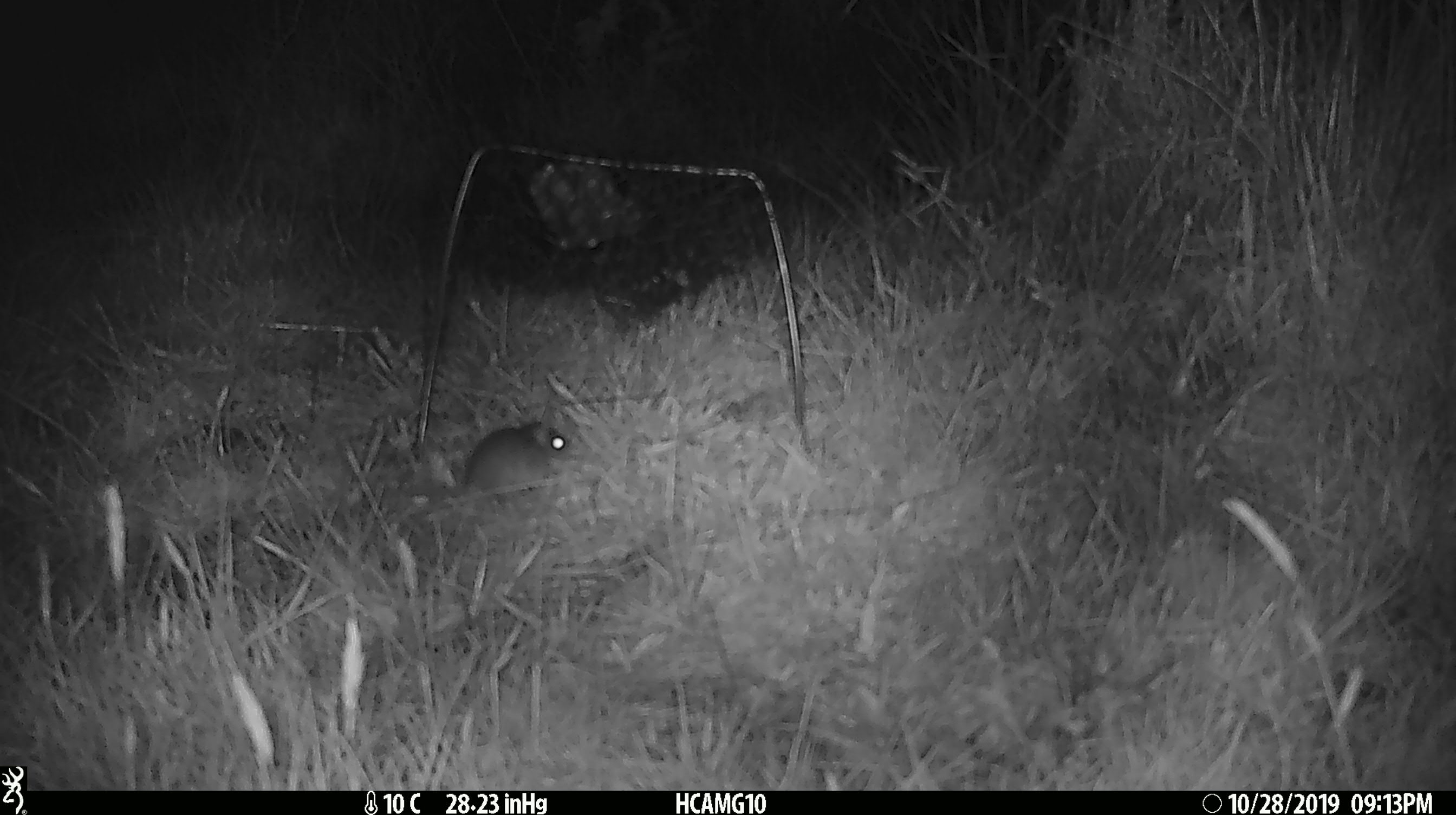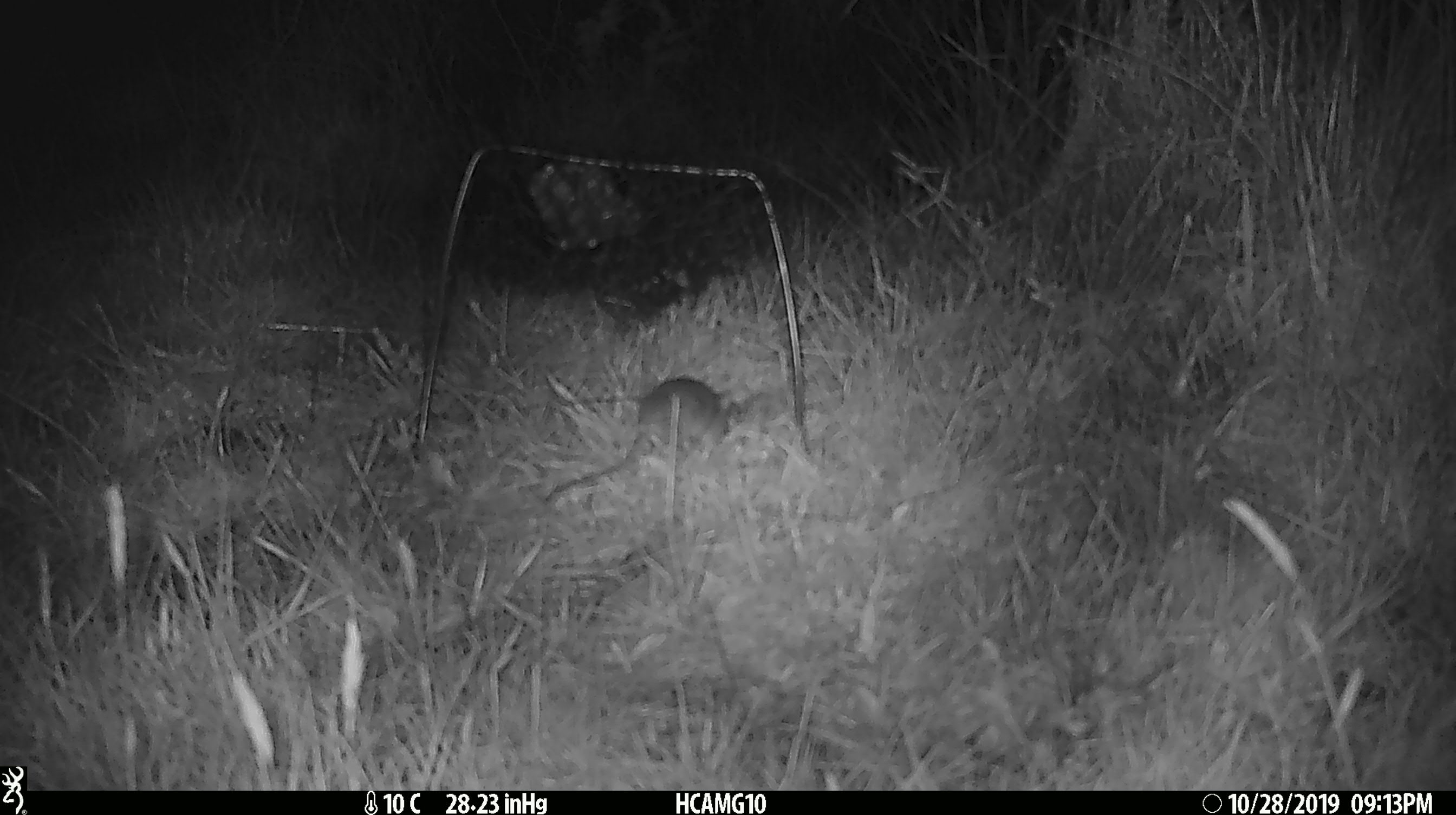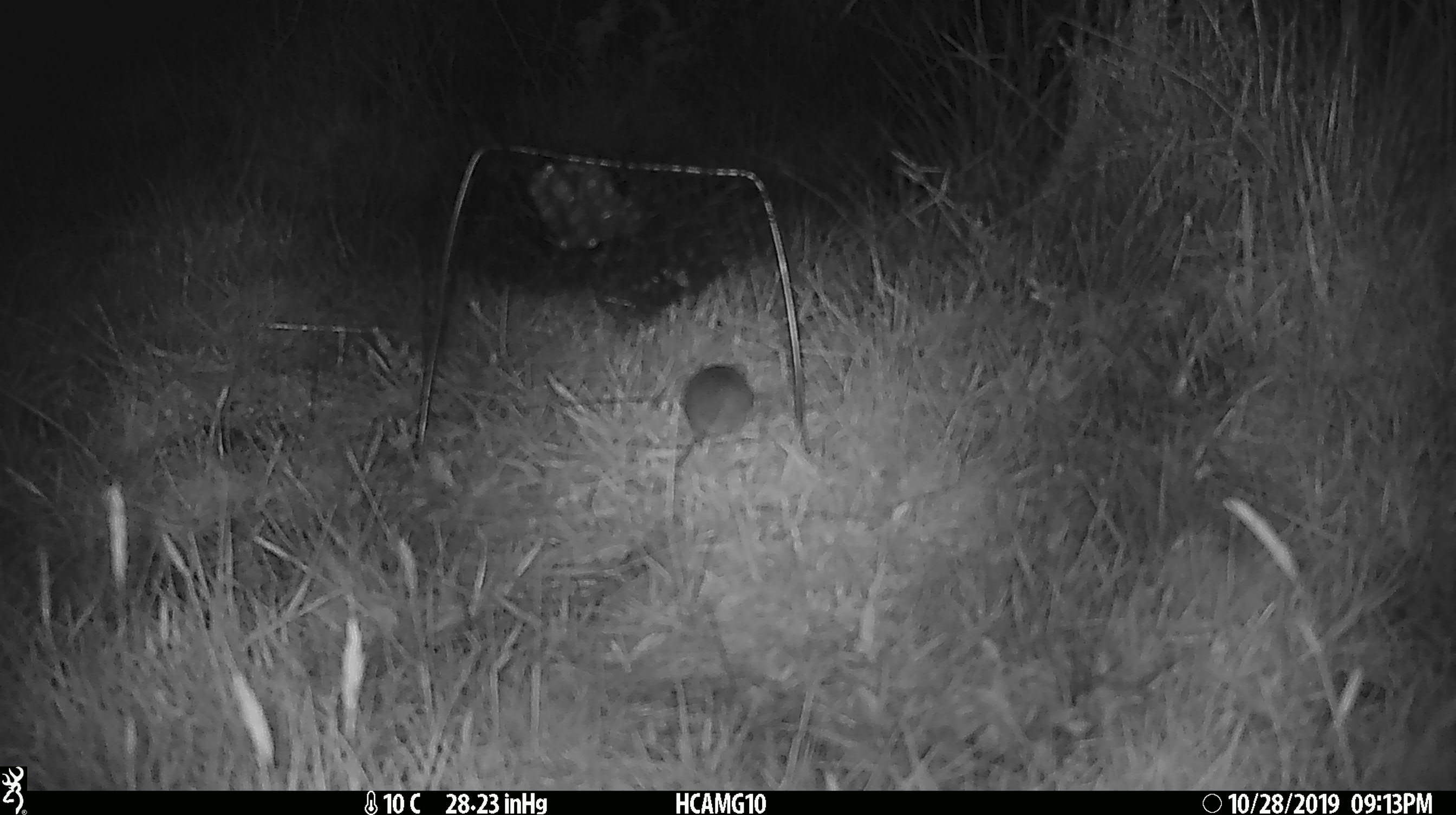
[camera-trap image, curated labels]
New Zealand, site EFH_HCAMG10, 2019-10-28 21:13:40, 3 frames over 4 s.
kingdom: Animalia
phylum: Chordata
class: Mammalia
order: Rodentia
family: Muridae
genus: Mus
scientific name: Mus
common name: mouse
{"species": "mouse (Mus)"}